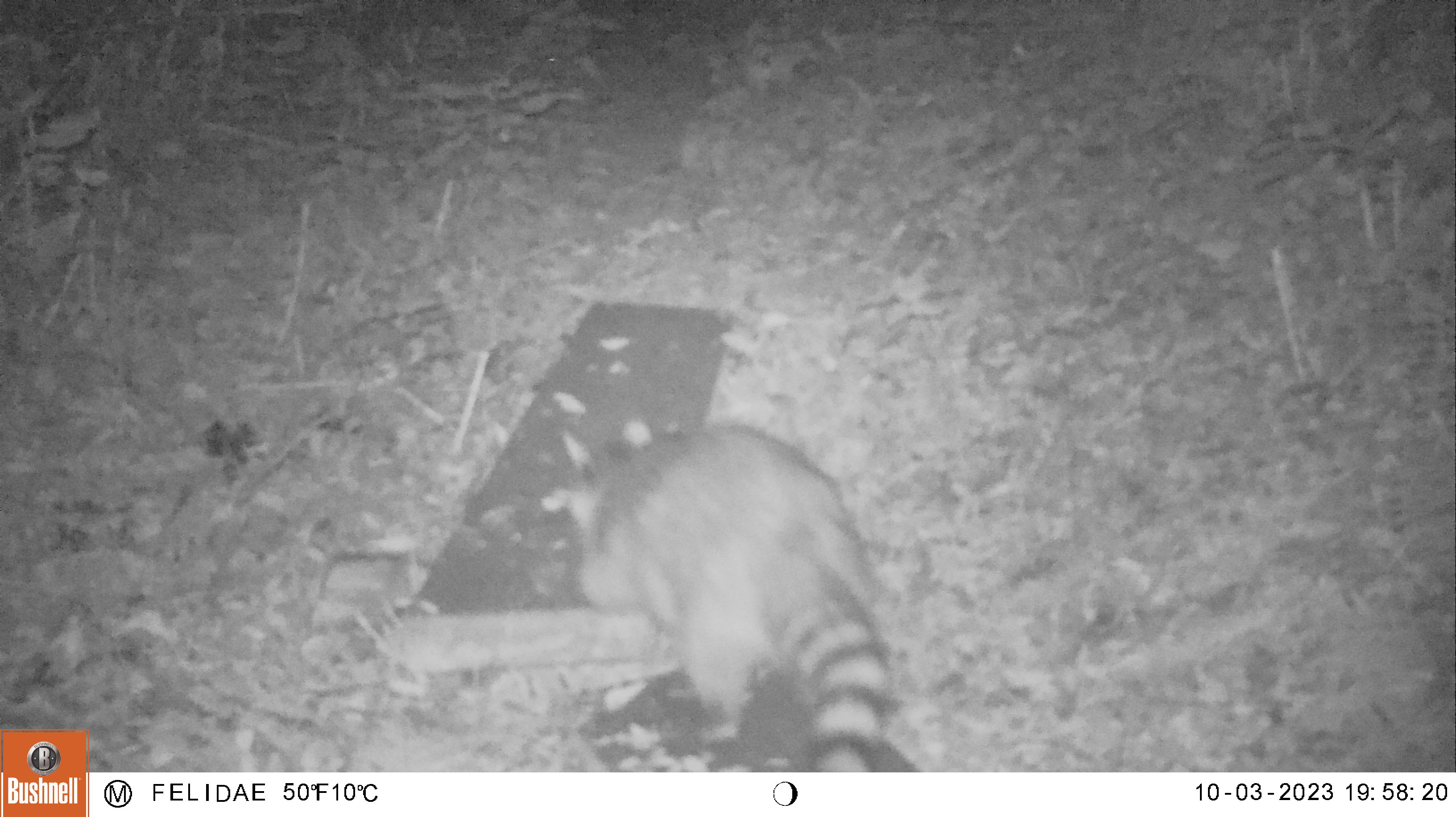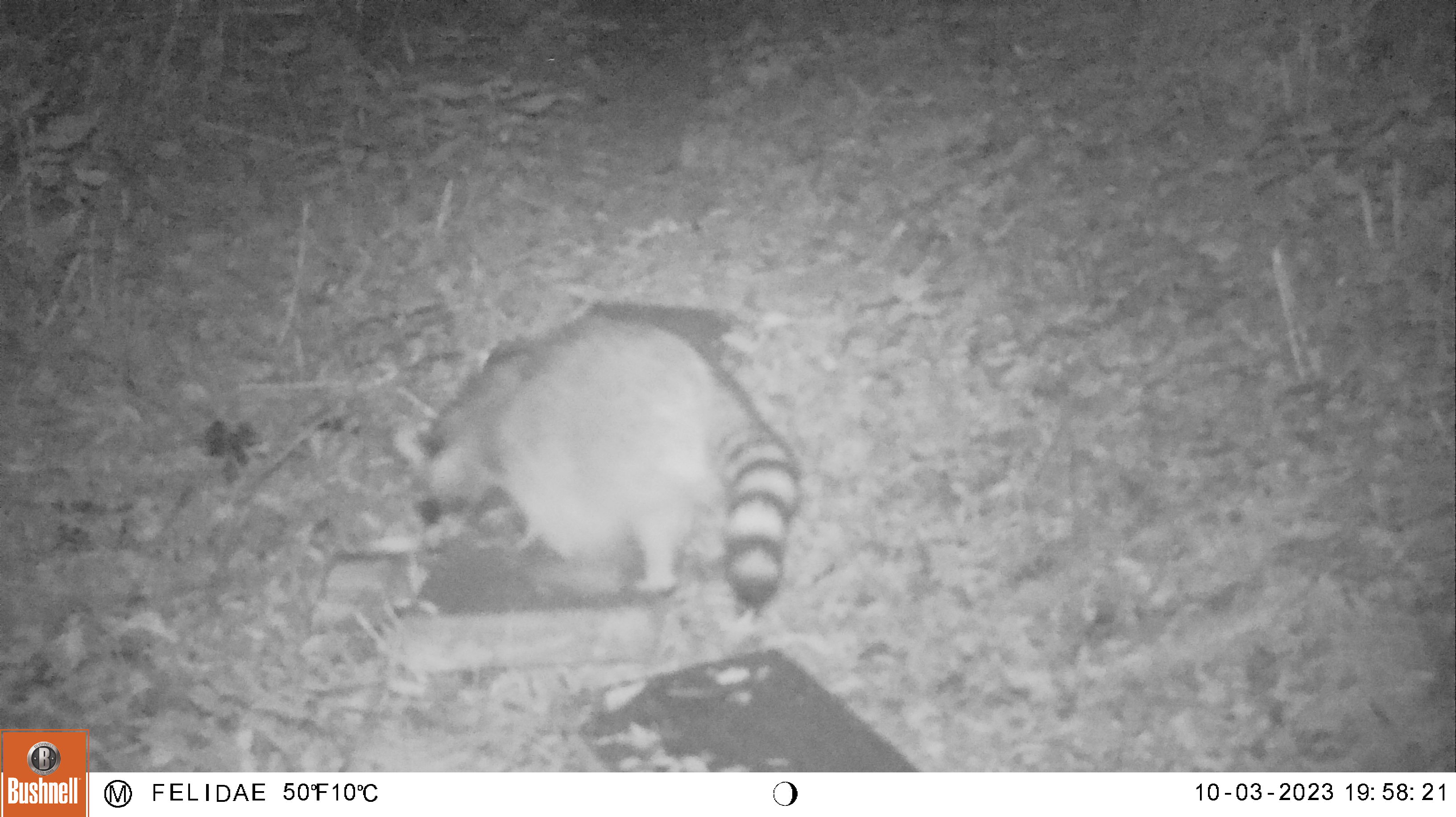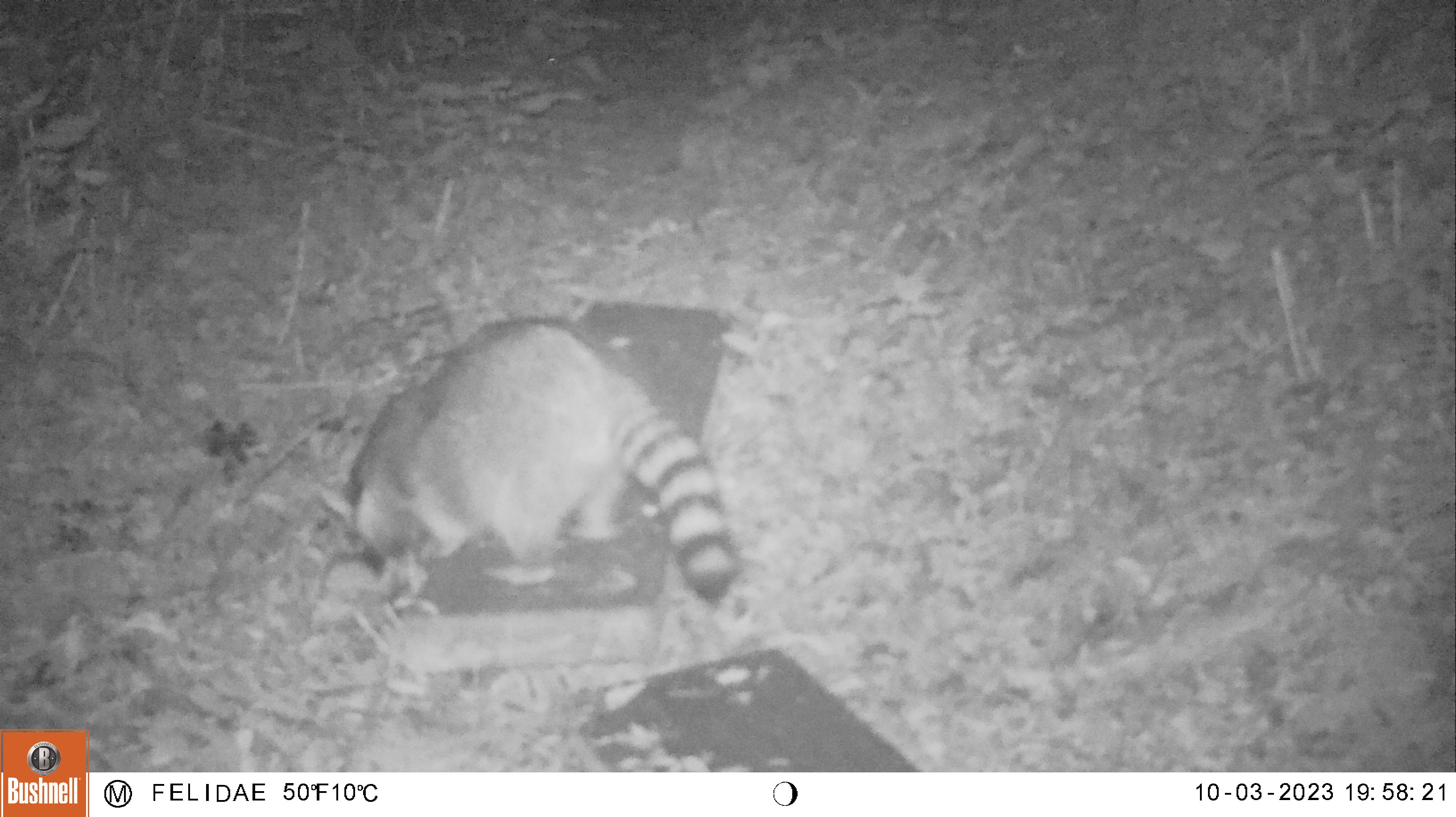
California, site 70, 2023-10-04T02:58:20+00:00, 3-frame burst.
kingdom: Animalia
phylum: Chordata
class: Mammalia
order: Carnivora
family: Procyonidae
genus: Procyon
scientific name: Procyon lotor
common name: raccoon